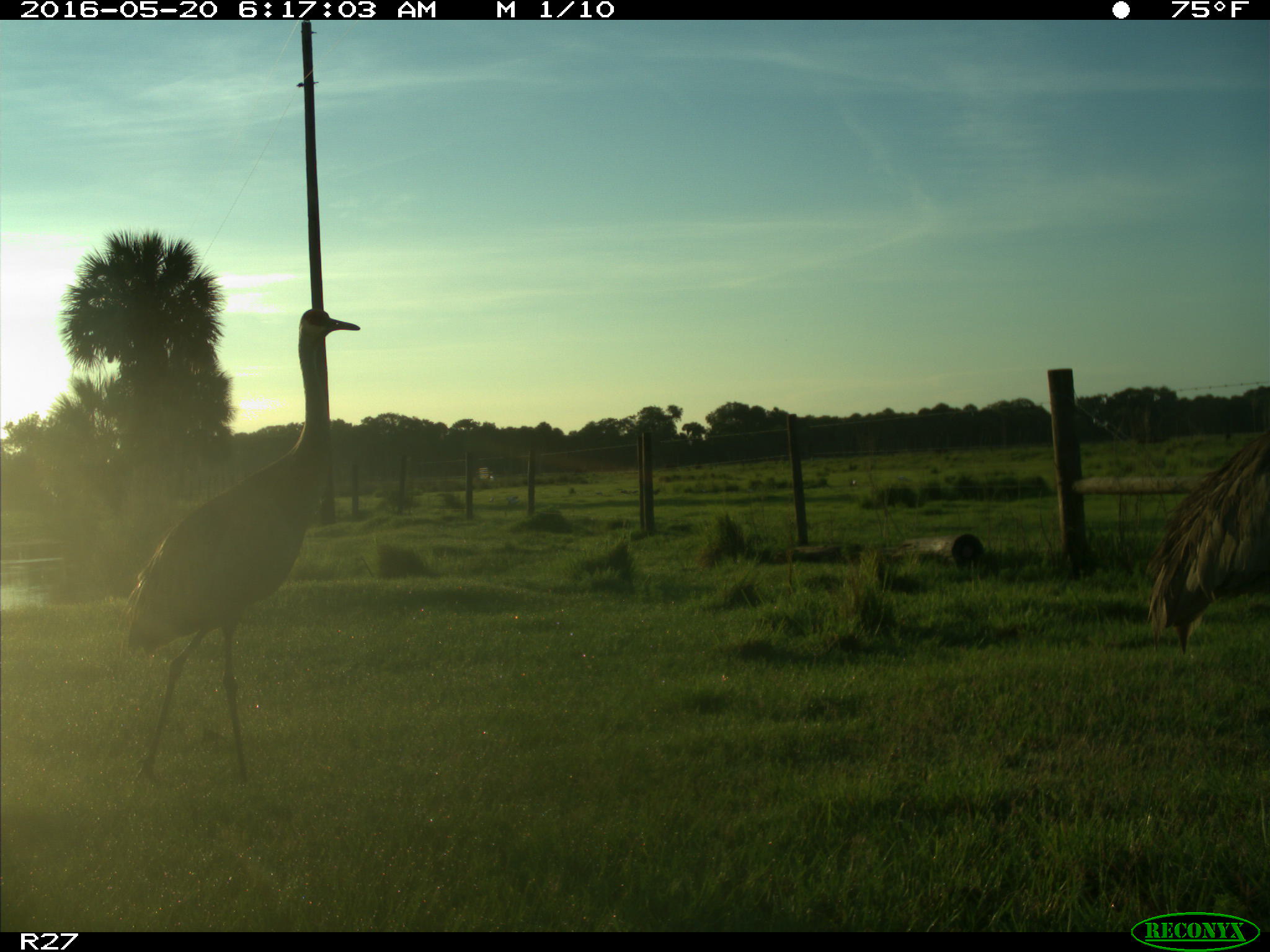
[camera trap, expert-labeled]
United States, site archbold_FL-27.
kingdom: Animalia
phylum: Chordata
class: Aves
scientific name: Aves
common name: birds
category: unidentified bird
Unidentified bird (birds) (Aves).